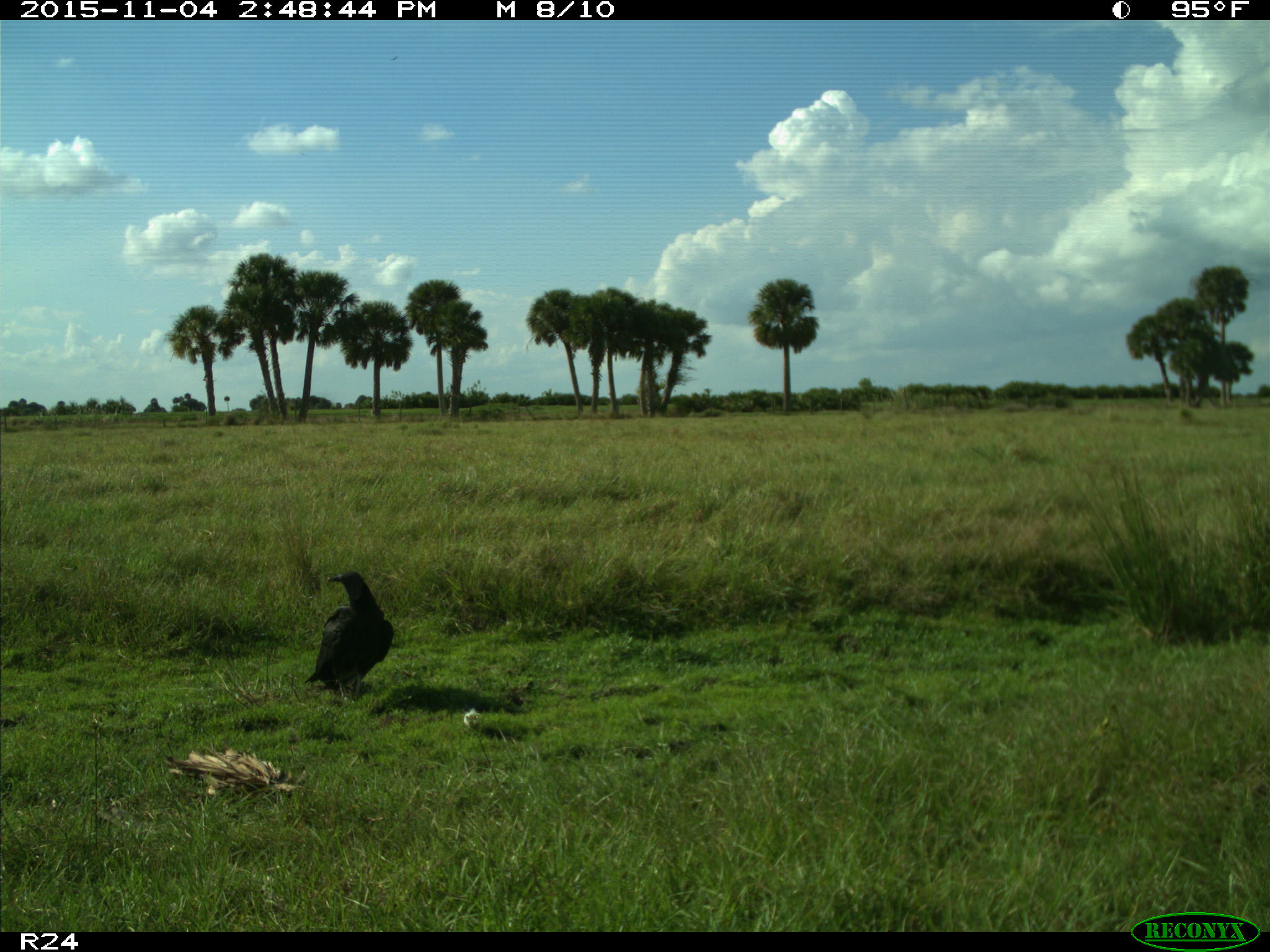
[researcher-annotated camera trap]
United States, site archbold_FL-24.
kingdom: Animalia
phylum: Chordata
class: Aves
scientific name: Aves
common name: birds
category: unidentified bird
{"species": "unidentified bird (birds) (Aves)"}